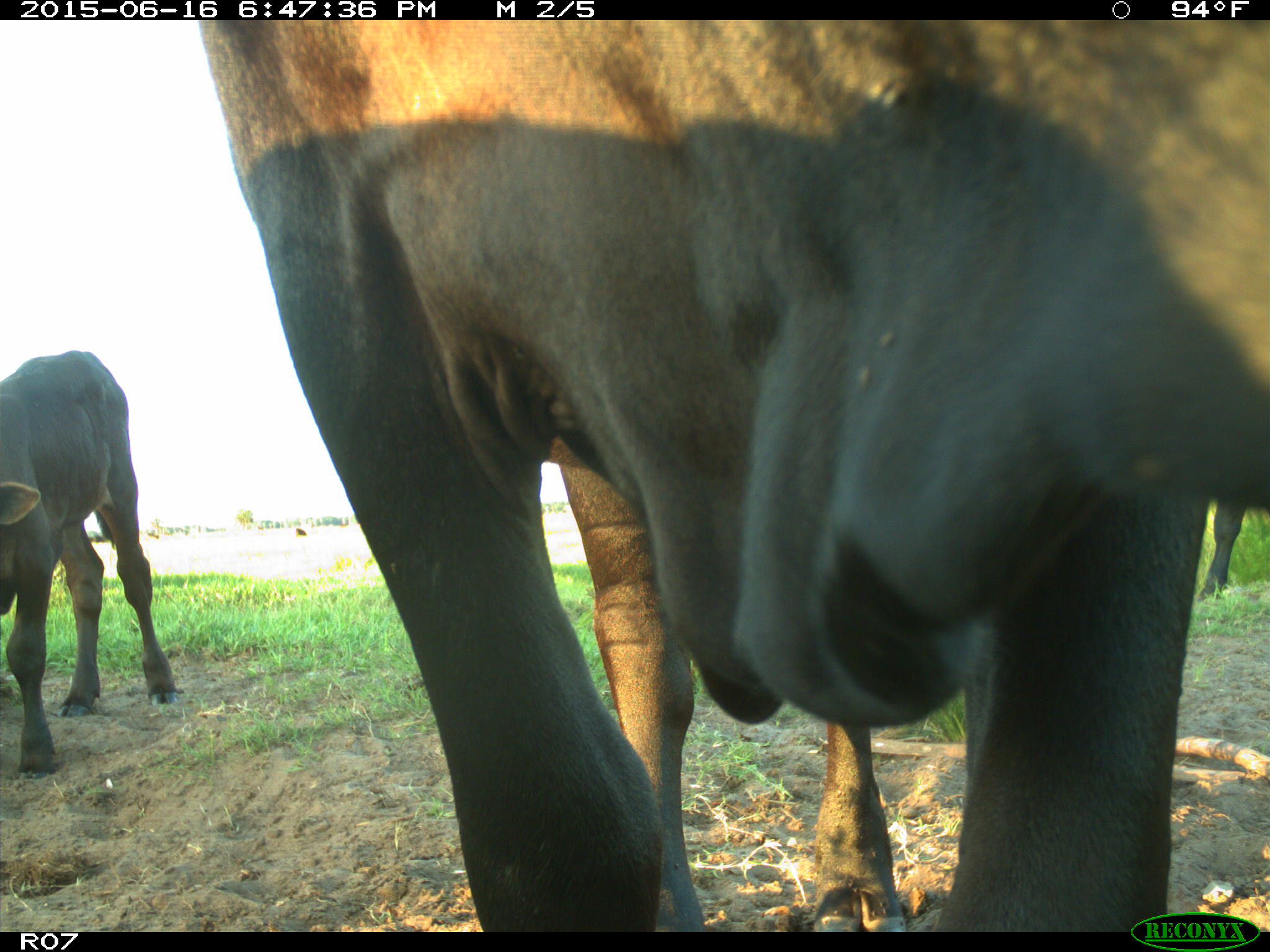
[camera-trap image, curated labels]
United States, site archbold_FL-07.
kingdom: Animalia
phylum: Chordata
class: Mammalia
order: Artiodactyla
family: Bovidae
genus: Bos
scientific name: Bos taurus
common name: domestic cow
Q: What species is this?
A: Bos taurus (domestic cow).